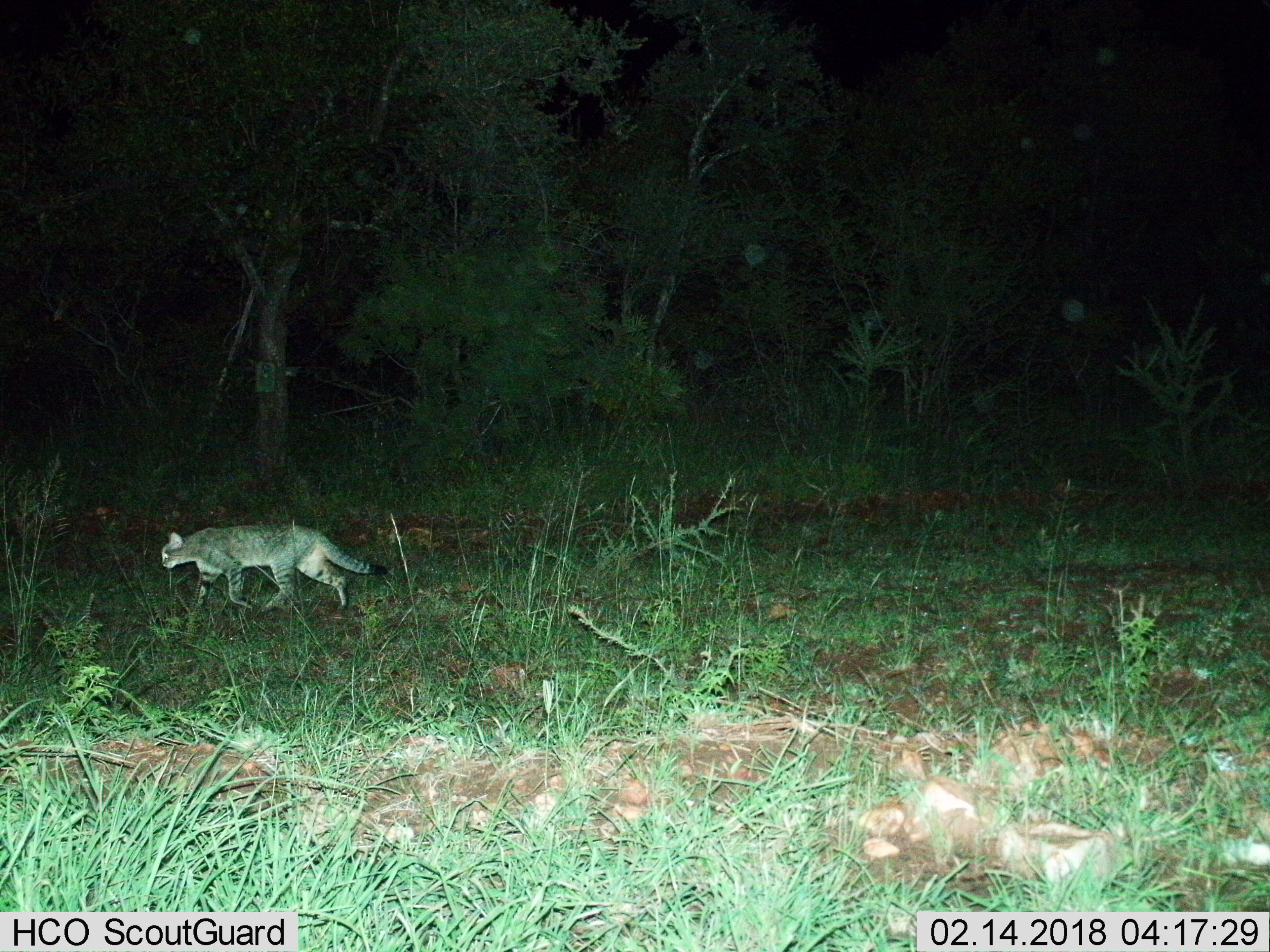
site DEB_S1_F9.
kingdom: Animalia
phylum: Chordata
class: Mammalia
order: Carnivora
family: Felidae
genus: Felis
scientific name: Felis lybica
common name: african wild cat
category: africanwildcat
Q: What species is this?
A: Africanwildcat (african wild cat) (Felis lybica).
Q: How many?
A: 1.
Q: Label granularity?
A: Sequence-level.